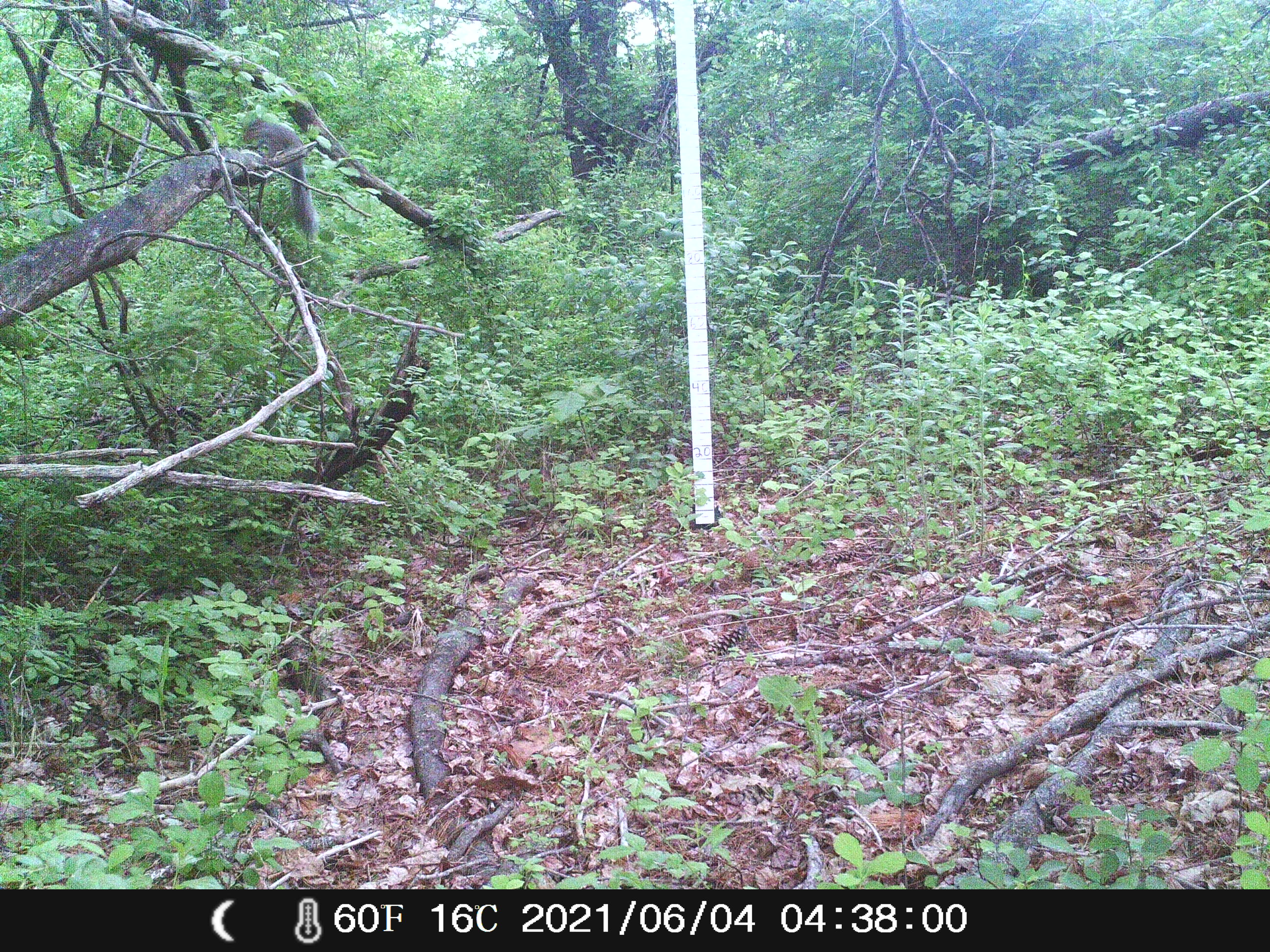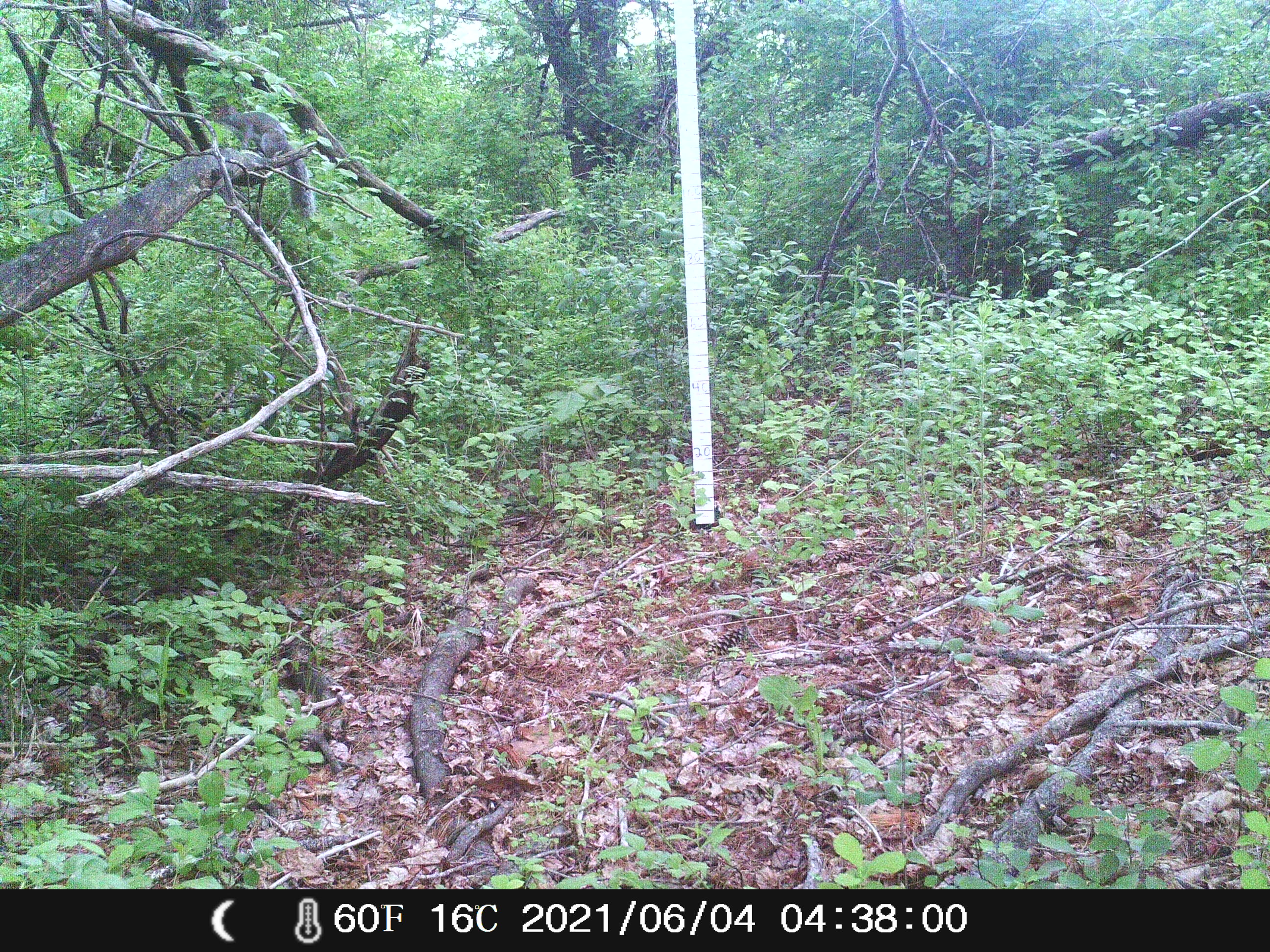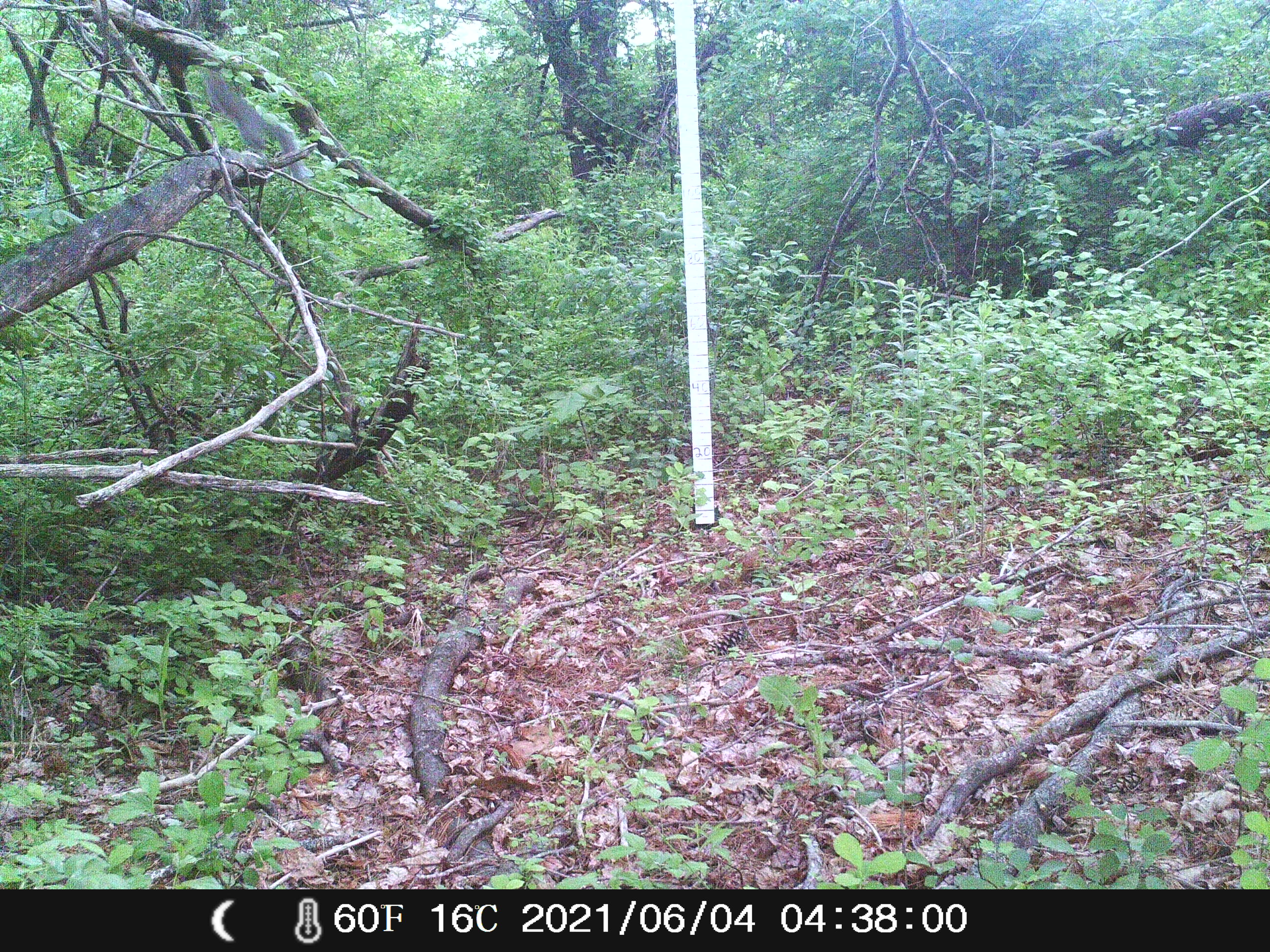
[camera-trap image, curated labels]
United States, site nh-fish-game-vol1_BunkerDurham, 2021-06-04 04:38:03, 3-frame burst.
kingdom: Animalia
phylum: Chordata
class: Mammalia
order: Rodentia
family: Sciuridae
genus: Sciurus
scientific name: Sciurus carolinensis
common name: gray squirrel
Gray squirrel (Sciurus carolinensis).